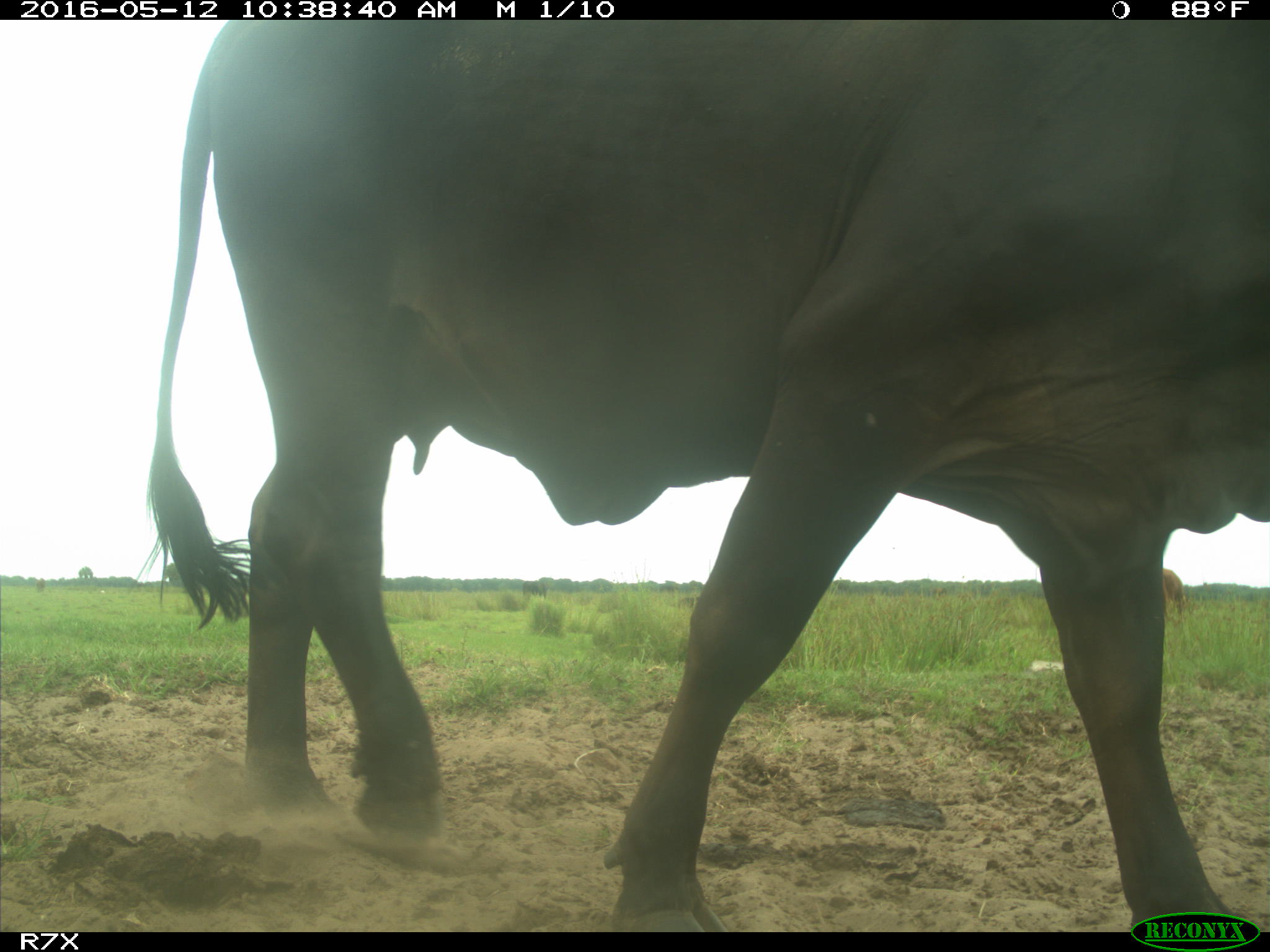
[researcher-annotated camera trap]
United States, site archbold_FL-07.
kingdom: Animalia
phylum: Chordata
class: Mammalia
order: Artiodactyla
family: Bovidae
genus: Bos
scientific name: Bos taurus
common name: domestic cow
Bos taurus (domestic cow).